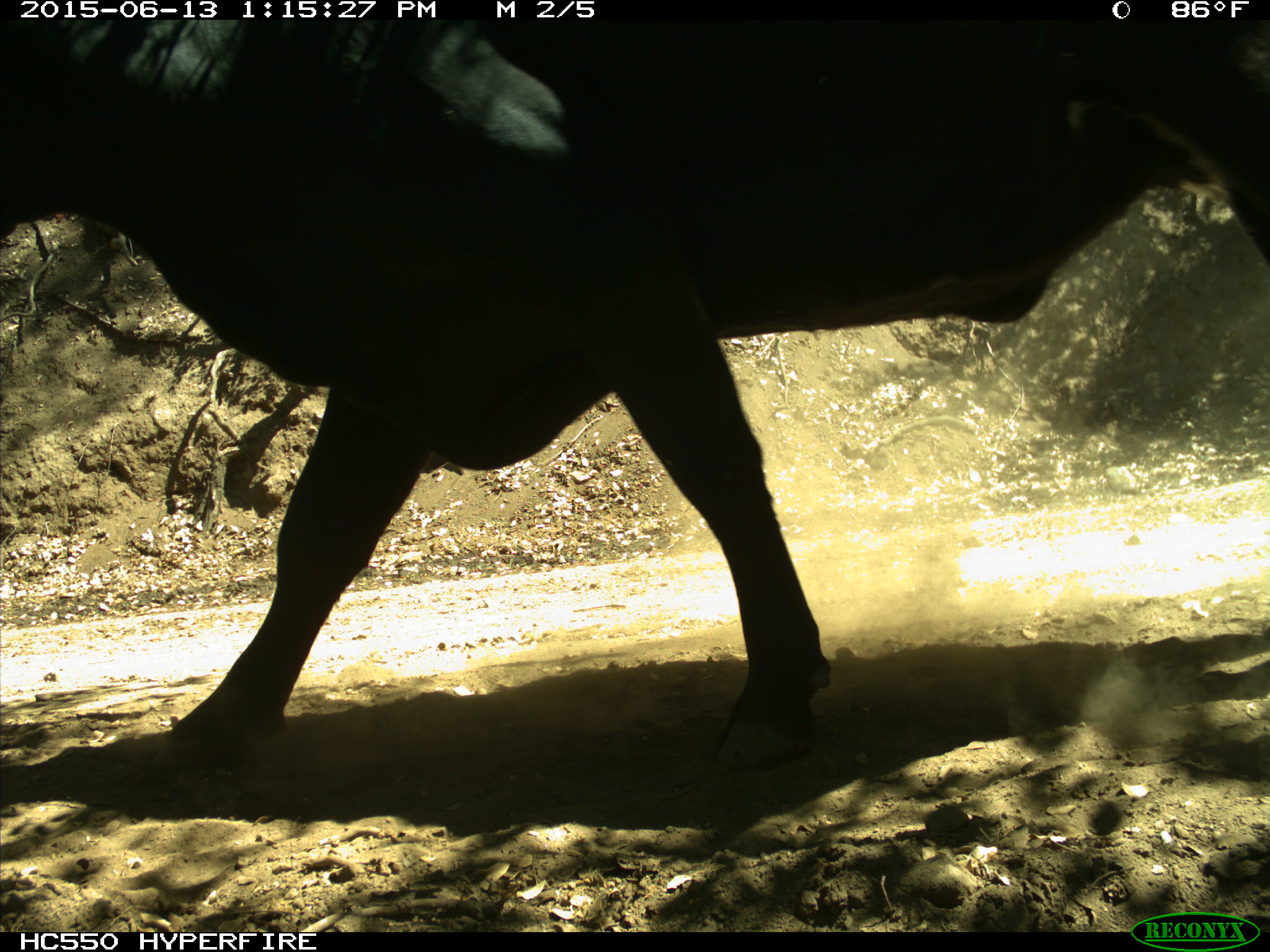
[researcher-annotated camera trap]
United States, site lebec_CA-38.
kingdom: Animalia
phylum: Chordata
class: Mammalia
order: Artiodactyla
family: Bovidae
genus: Bos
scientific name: Bos taurus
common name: domestic cow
Bos taurus (domestic cow).